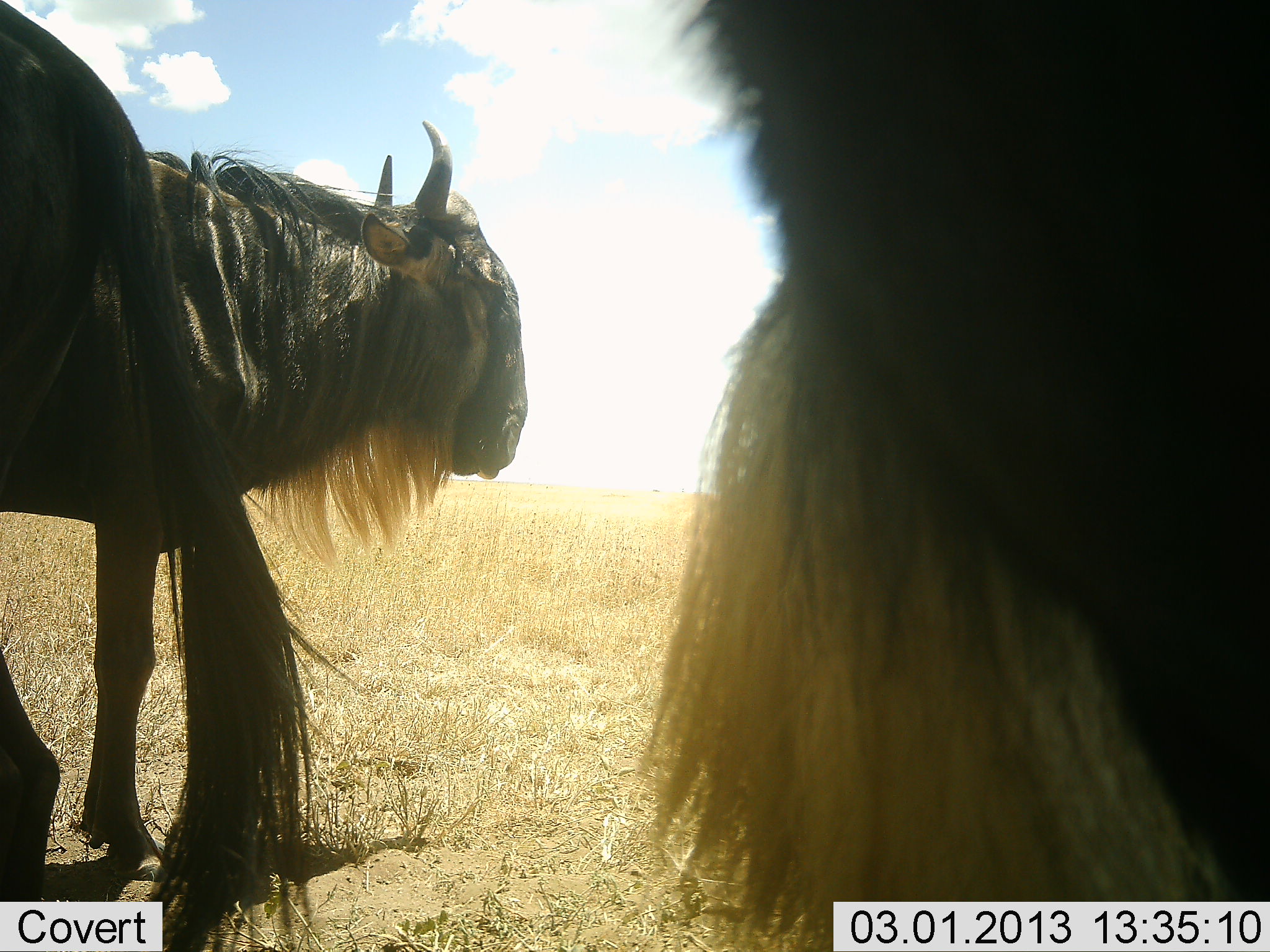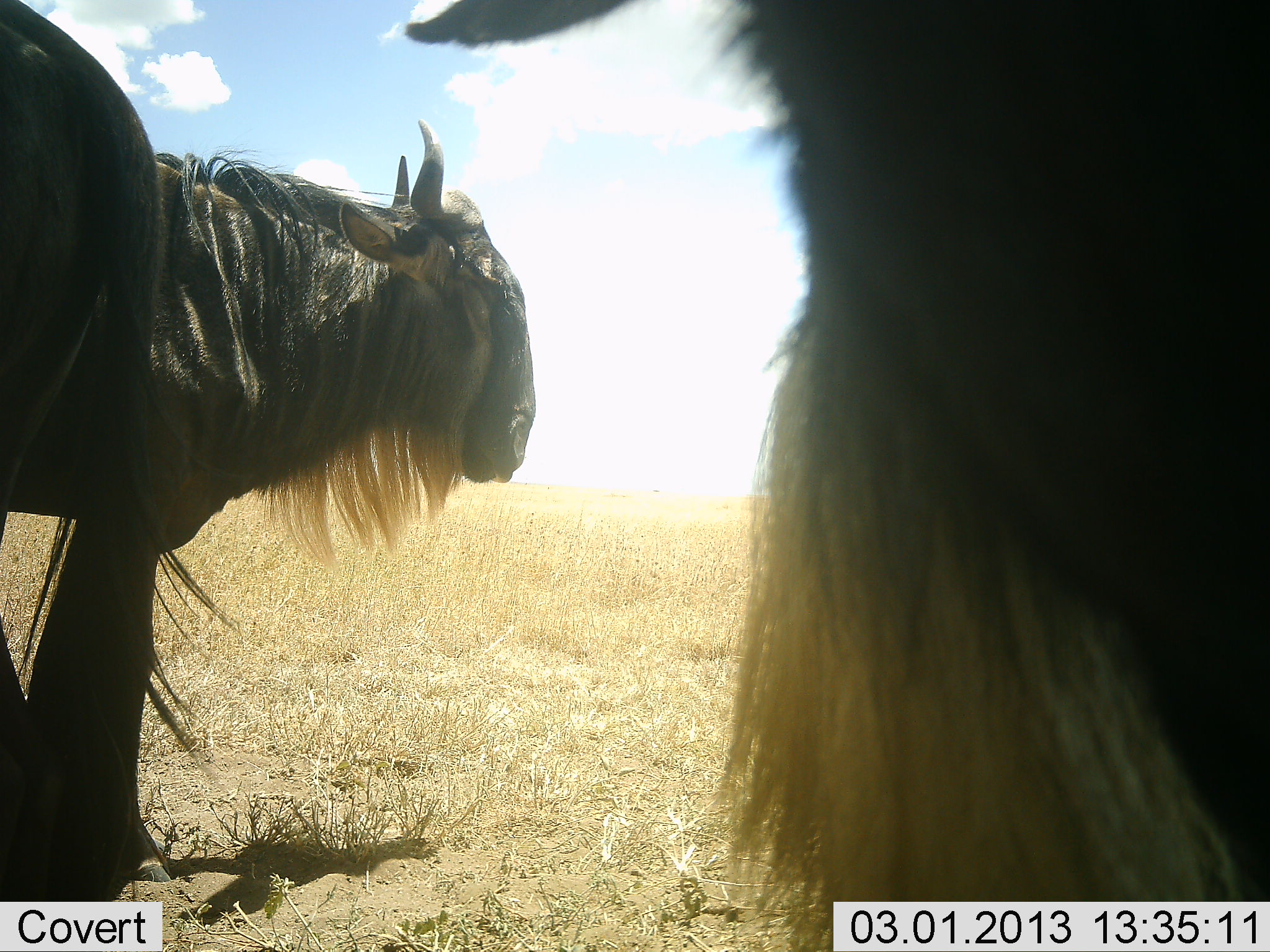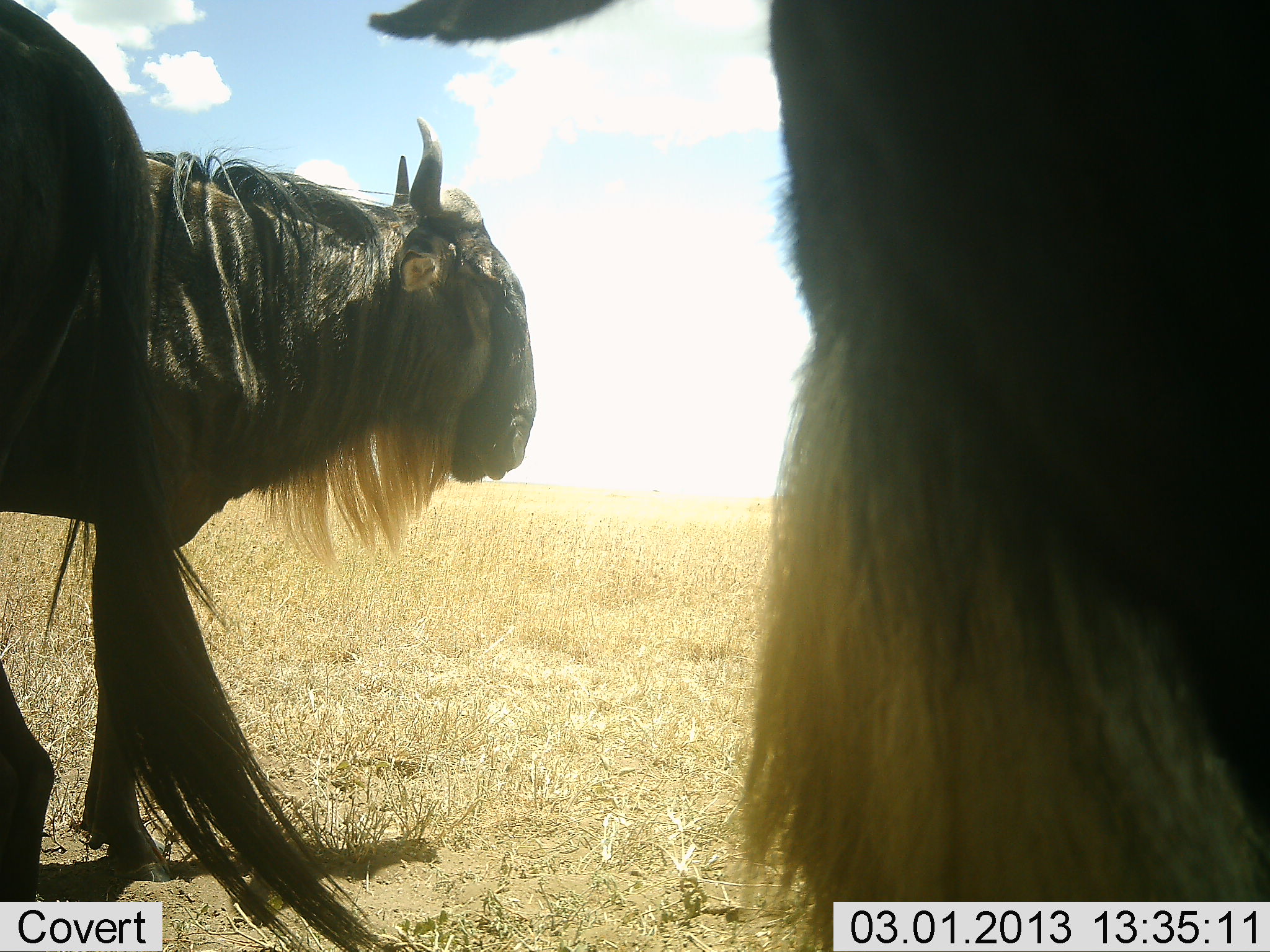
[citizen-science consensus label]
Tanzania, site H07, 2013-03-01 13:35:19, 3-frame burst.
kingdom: Animalia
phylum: Chordata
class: Mammalia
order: Artiodactyla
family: Bovidae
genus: Connochaetes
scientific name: Connochaetes taurinus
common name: blue wildebeest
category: wildebeest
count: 3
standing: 95%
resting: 0%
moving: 0%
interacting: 0%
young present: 0%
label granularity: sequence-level